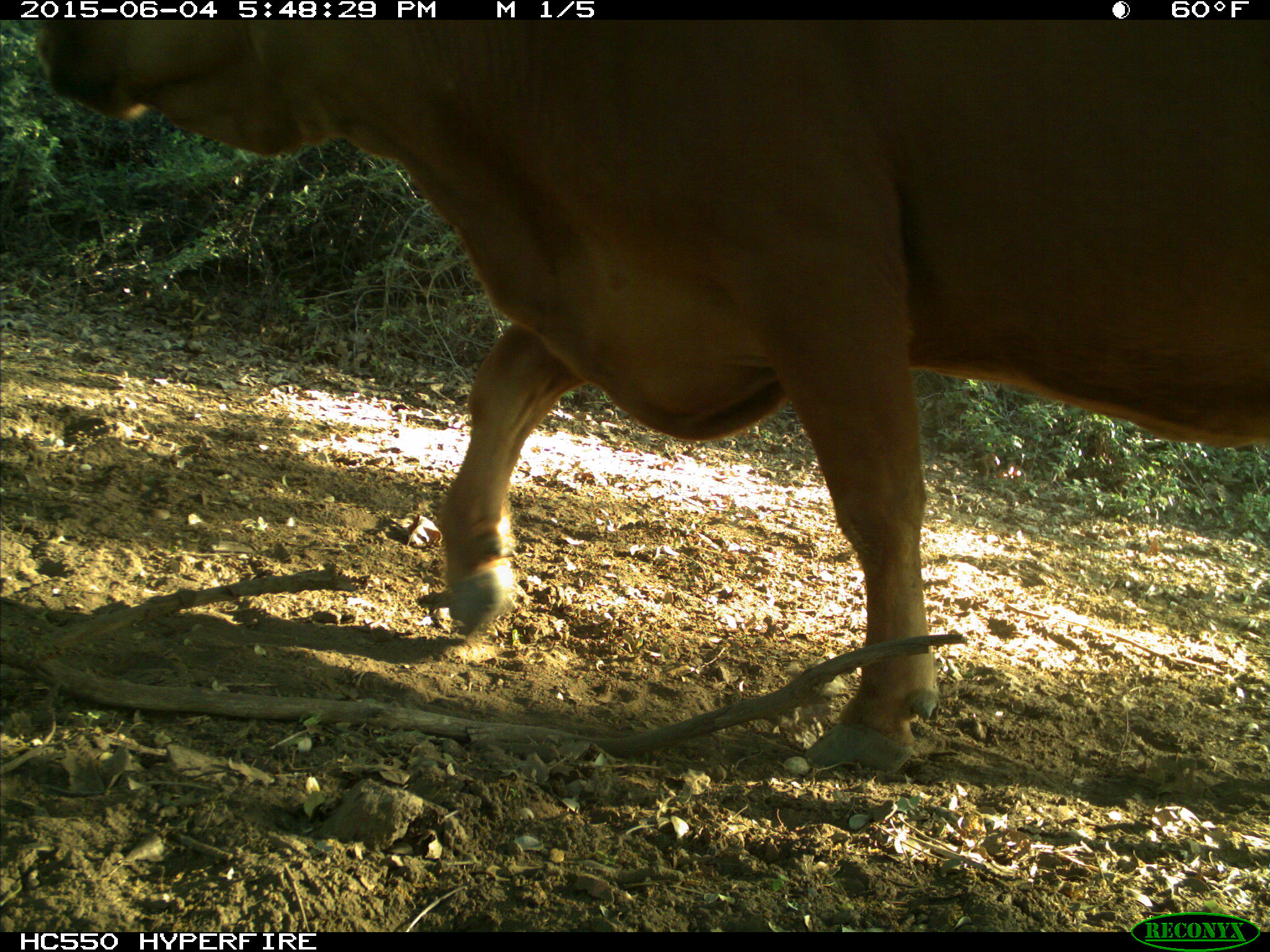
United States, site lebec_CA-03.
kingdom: Animalia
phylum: Chordata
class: Mammalia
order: Artiodactyla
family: Bovidae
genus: Bos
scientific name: Bos taurus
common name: domestic cow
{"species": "Bos taurus (domestic cow)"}